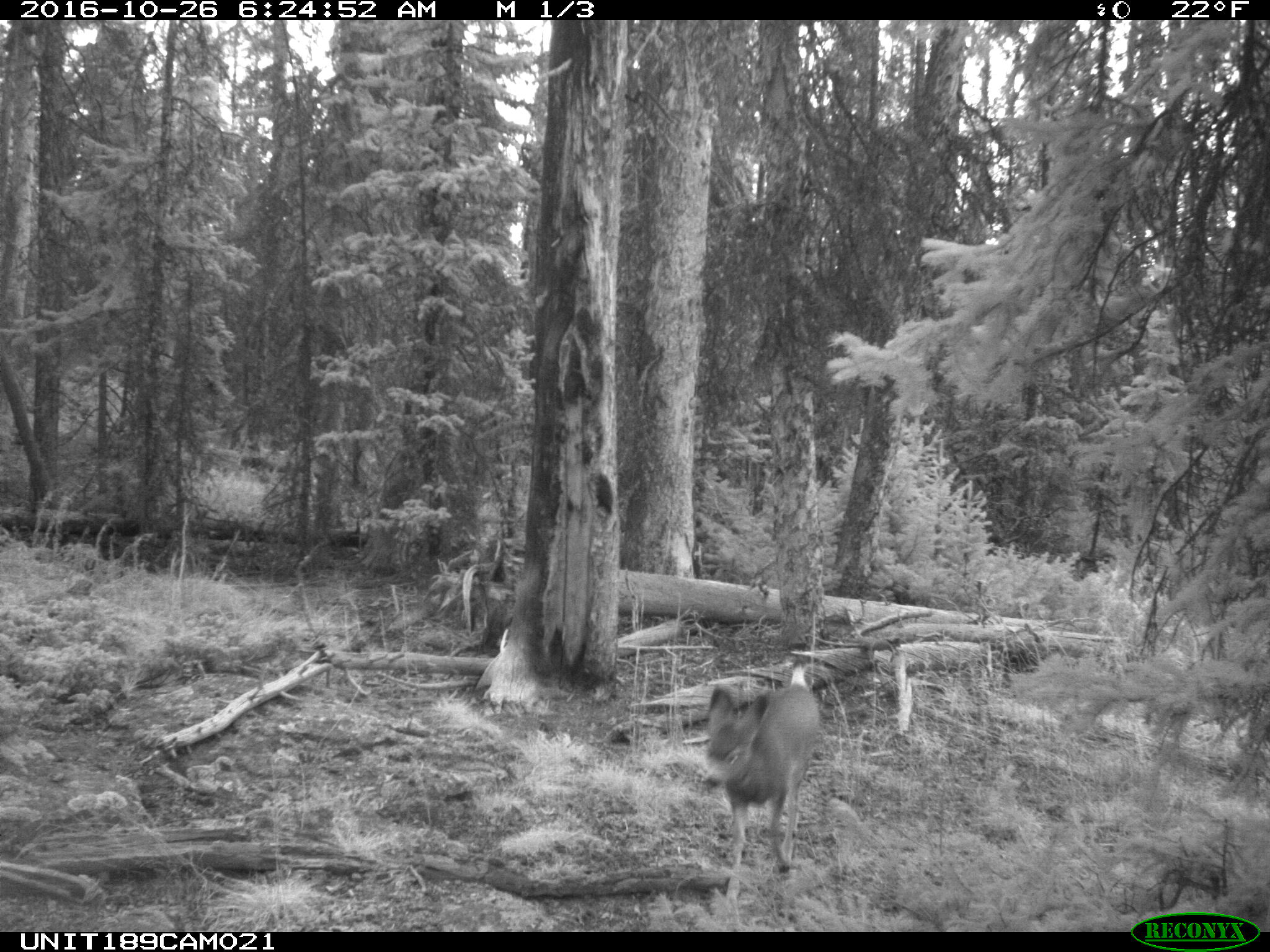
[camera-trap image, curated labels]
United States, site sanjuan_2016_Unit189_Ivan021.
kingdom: Animalia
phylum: Chordata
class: Mammalia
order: Artiodactyla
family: Cervidae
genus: Odocoileus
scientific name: Odocoileus hemionus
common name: mule deer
Odocoileus hemionus (mule deer).